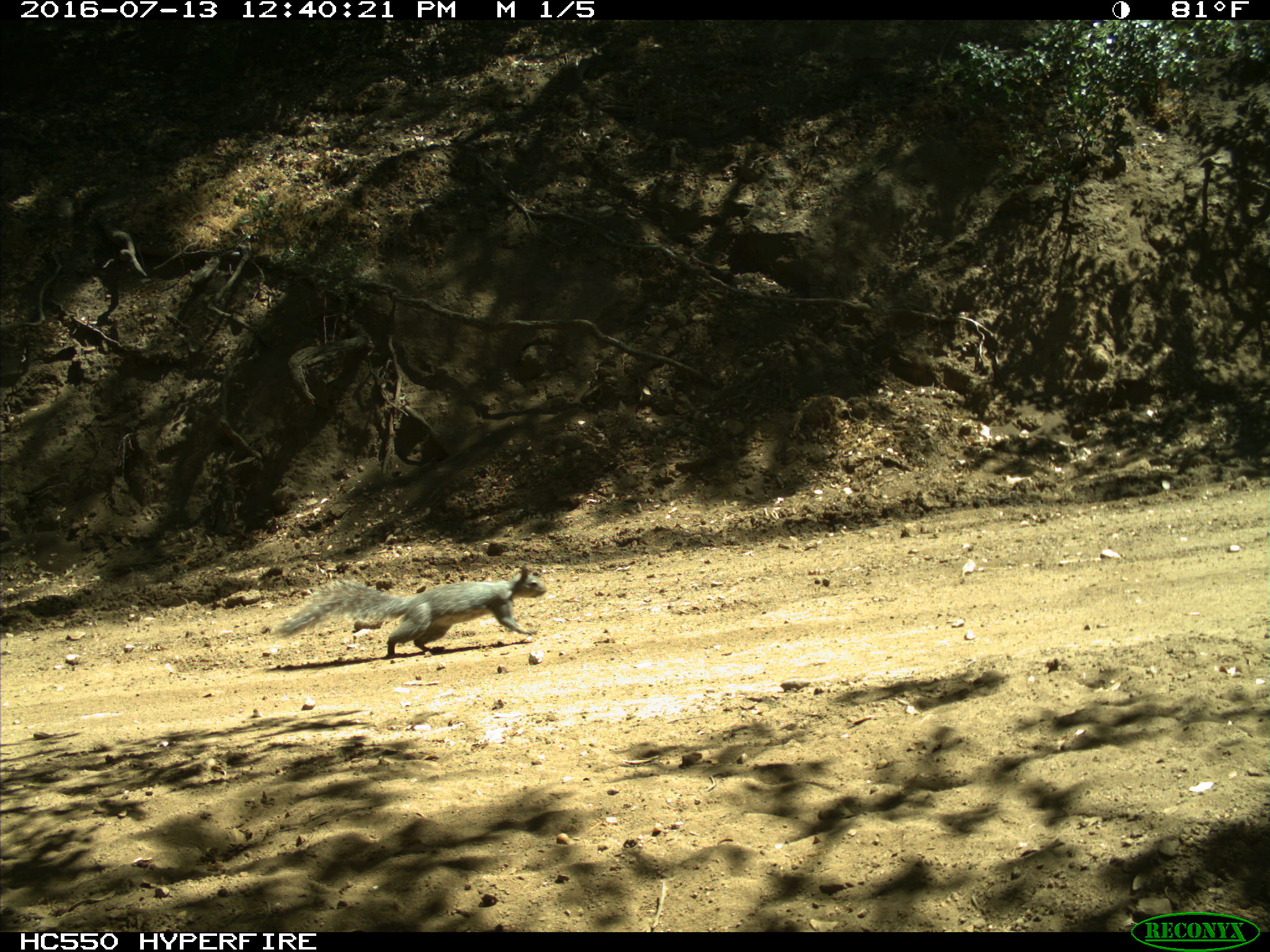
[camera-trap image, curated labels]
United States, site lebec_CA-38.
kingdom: Animalia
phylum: Chordata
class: Mammalia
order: Rodentia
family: Sciuridae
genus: Sciurus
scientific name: Sciurus carolinensis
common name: eastern gray squirrel